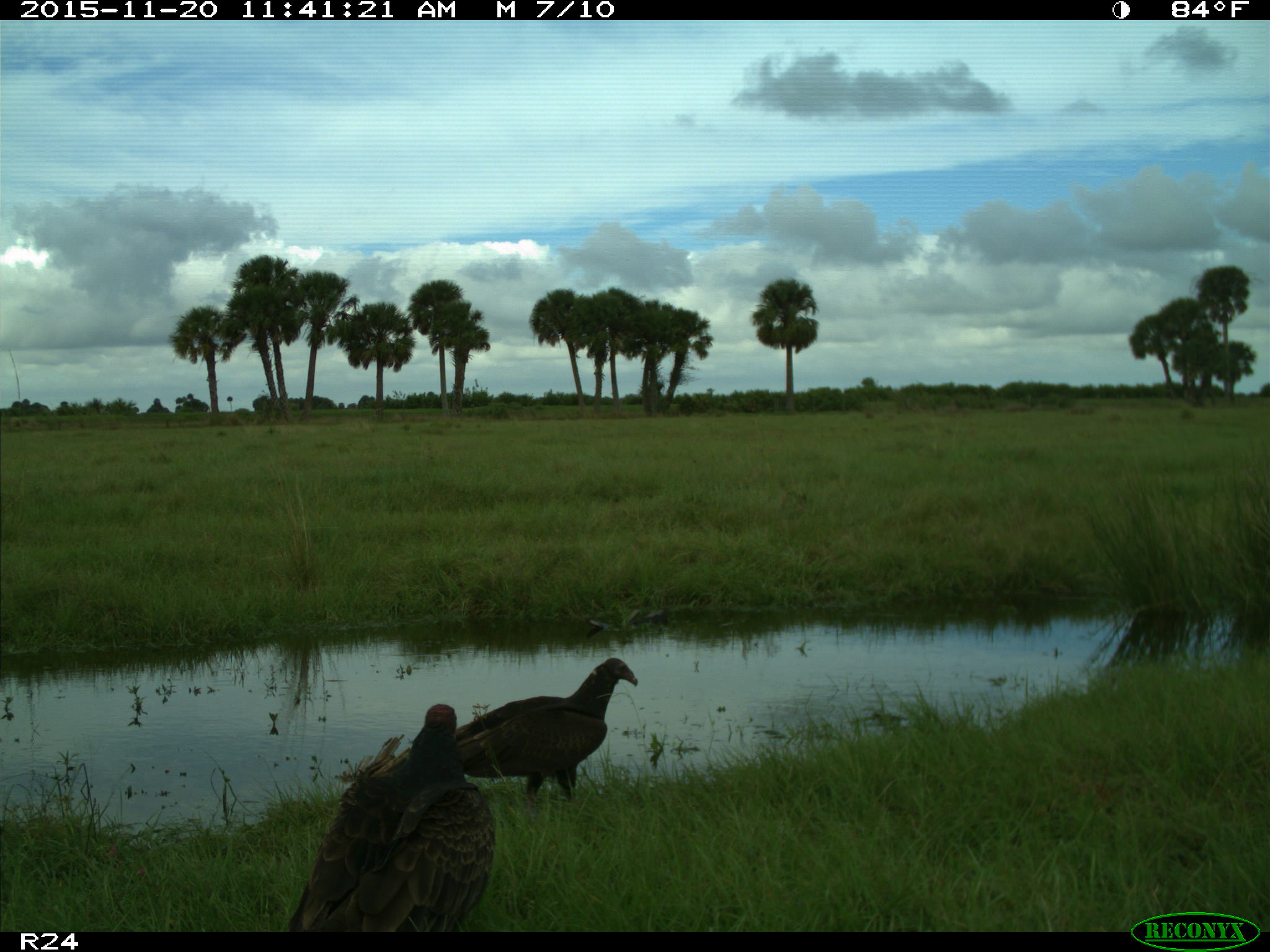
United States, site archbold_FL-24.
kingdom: Animalia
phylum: Chordata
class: Aves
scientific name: Aves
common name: birds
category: unidentified bird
Unidentified bird (birds) (Aves).